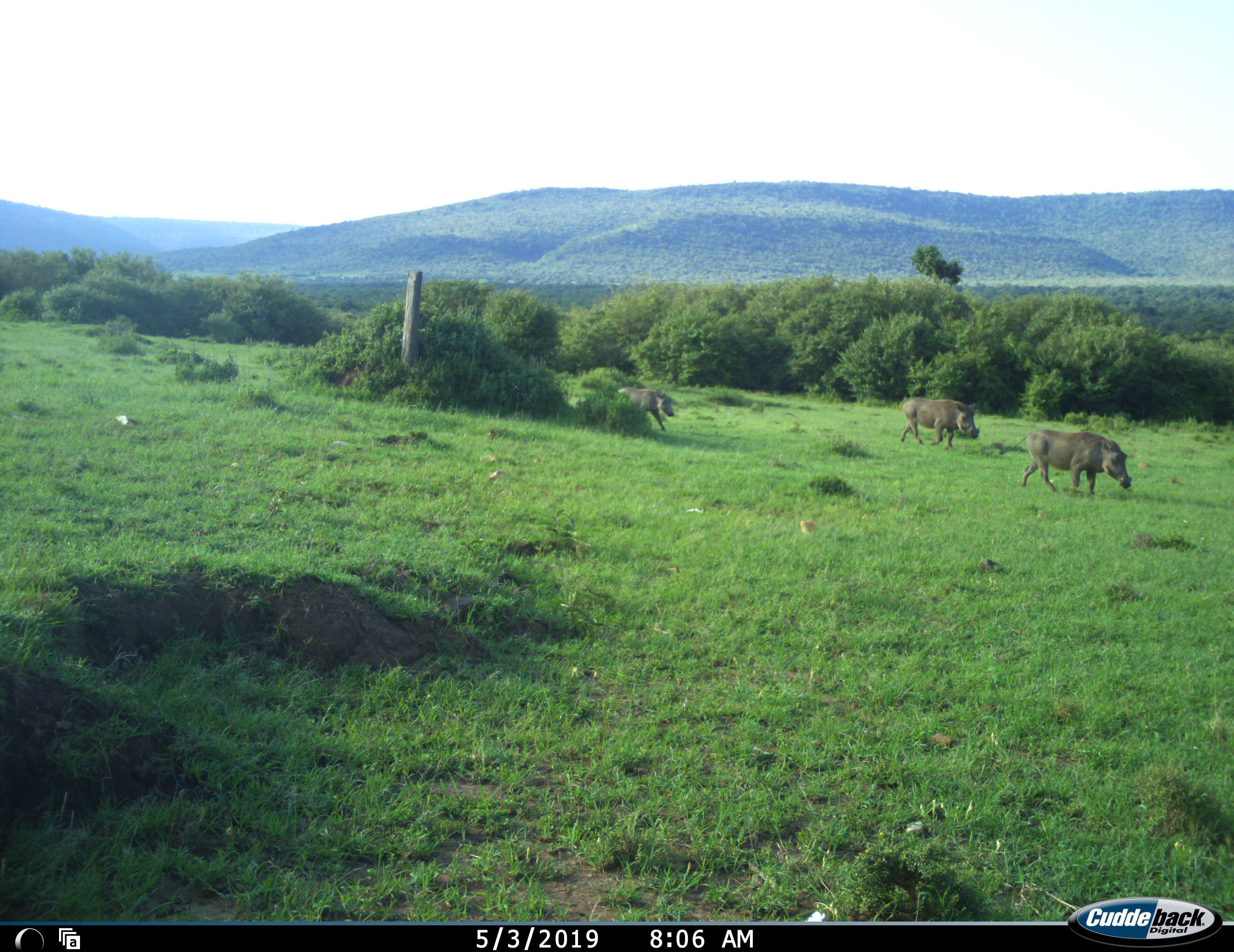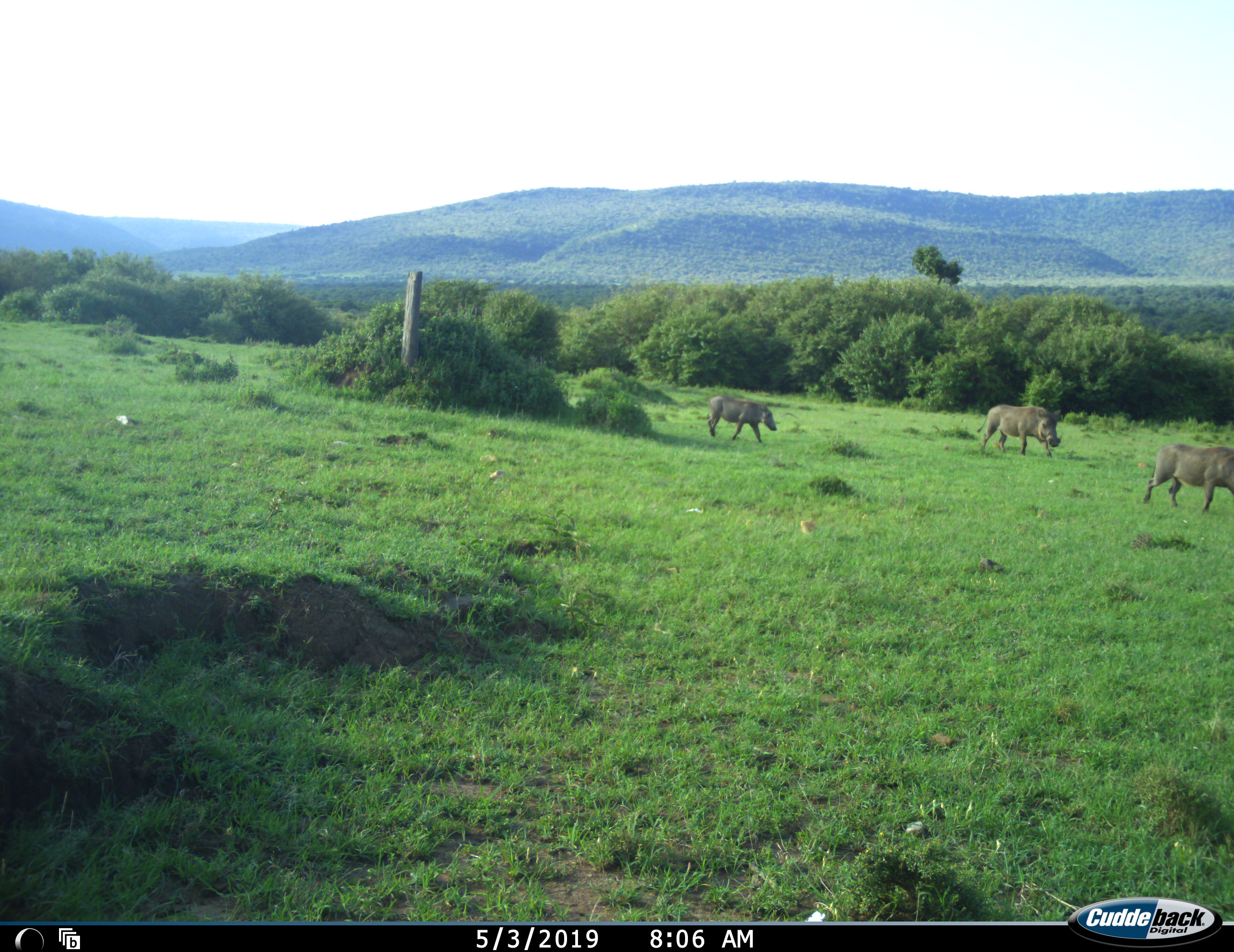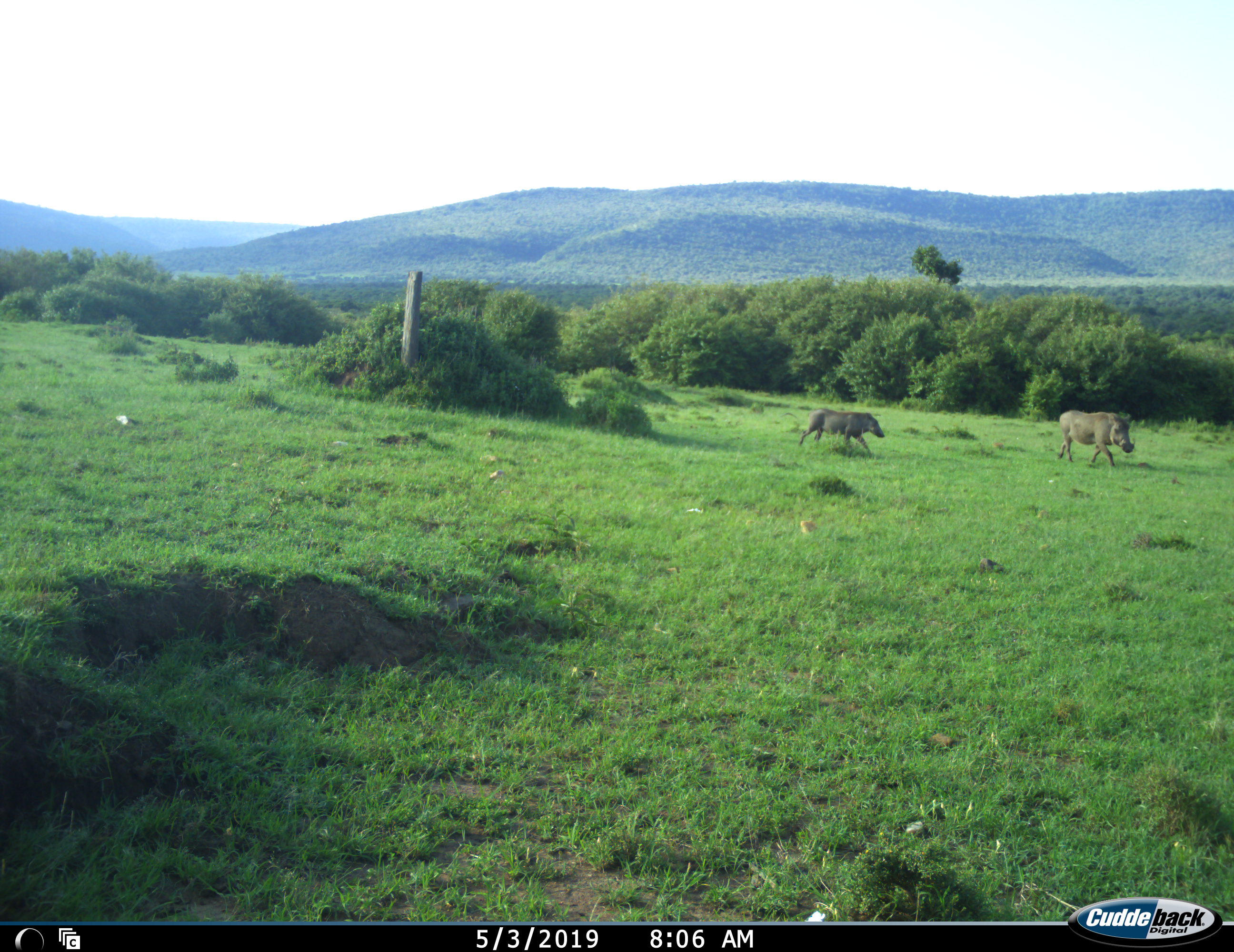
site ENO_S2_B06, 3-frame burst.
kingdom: Animalia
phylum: Chordata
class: Mammalia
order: Artiodactyla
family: Suidae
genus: Phacochoerus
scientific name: Phacochoerus africanus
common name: warthog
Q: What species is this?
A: Warthog (Phacochoerus africanus).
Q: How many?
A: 3.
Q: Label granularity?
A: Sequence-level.